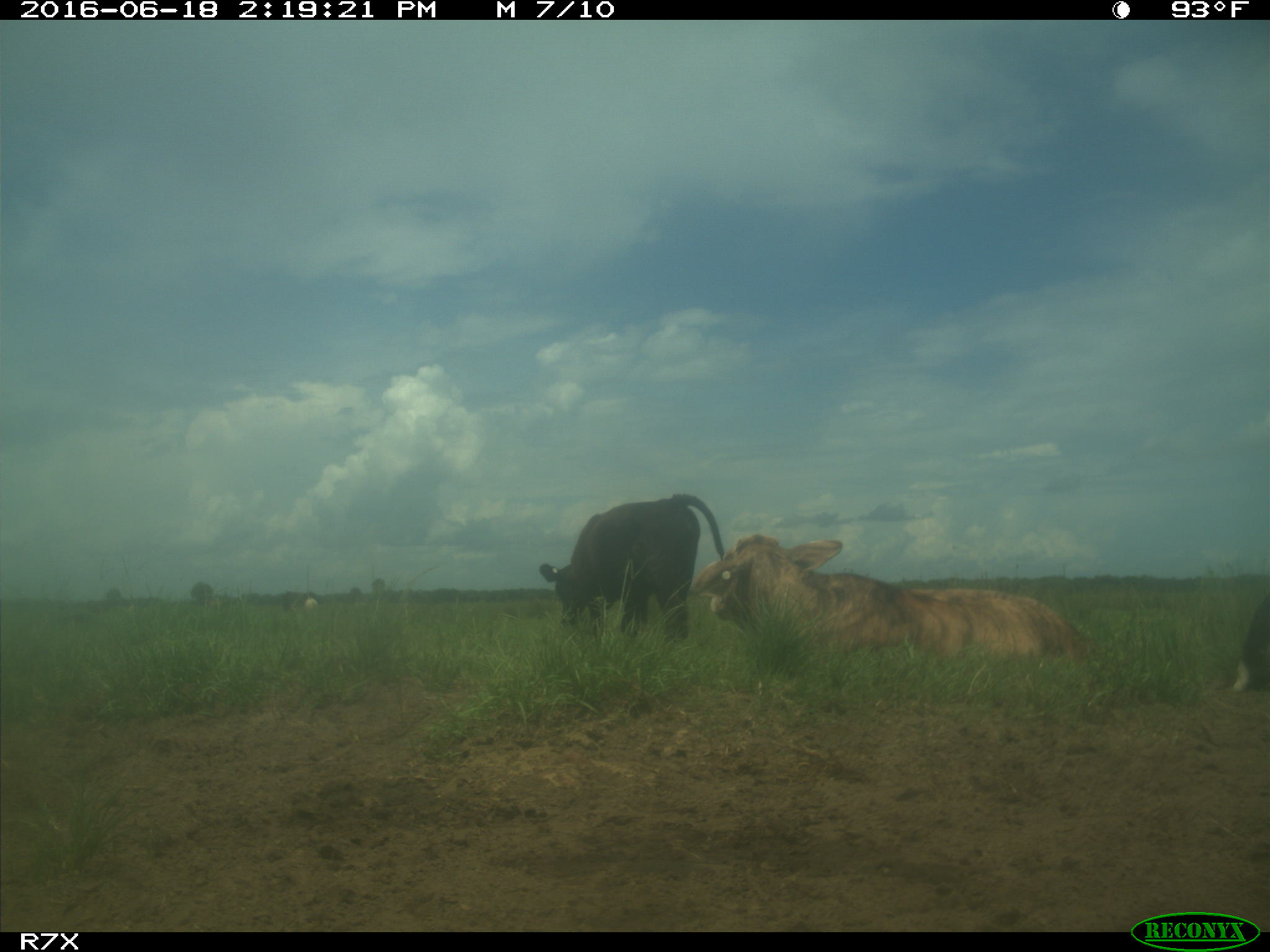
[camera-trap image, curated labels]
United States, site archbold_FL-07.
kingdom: Animalia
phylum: Chordata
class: Mammalia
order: Artiodactyla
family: Bovidae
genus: Bos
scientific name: Bos taurus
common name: domestic cow